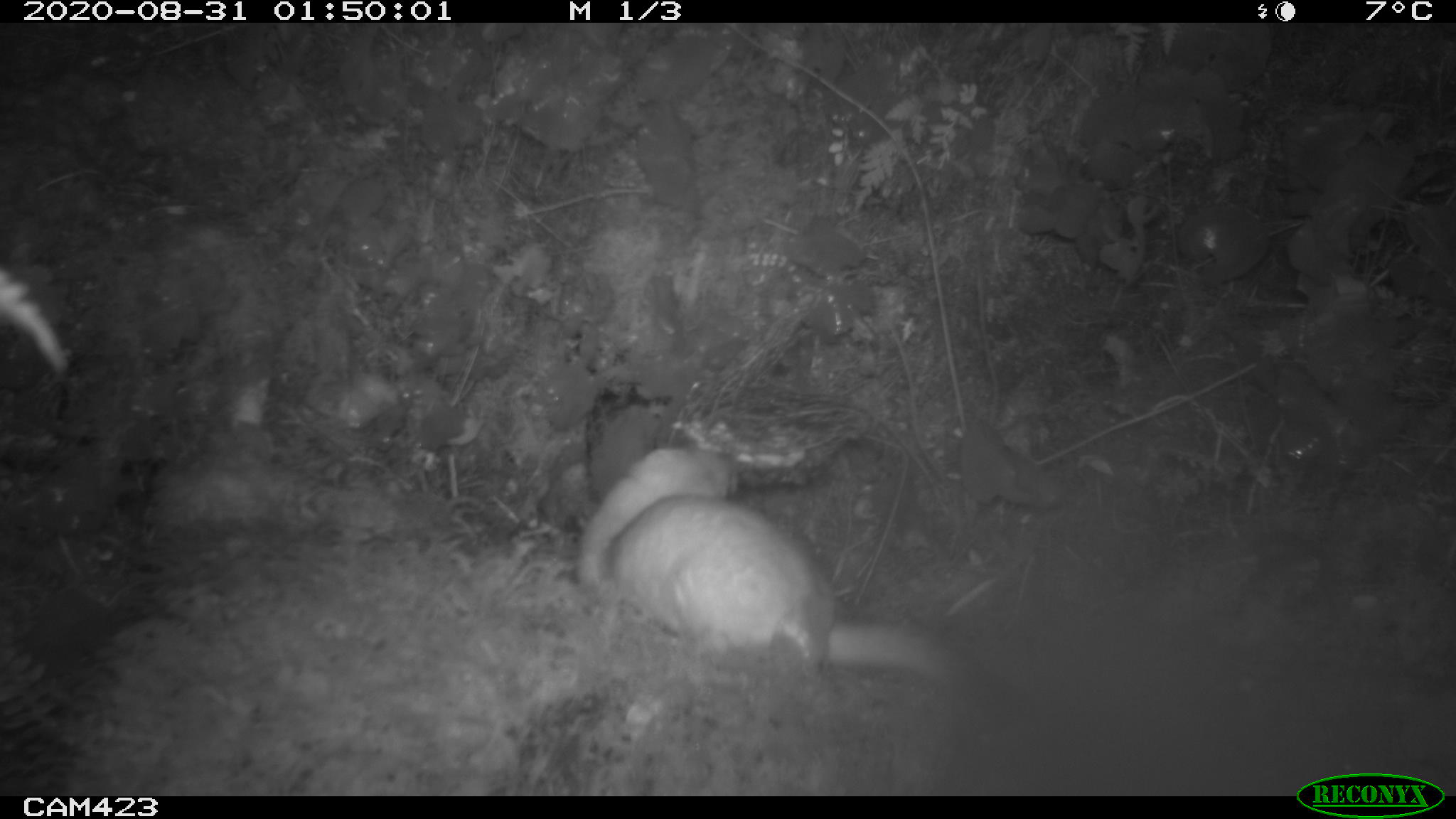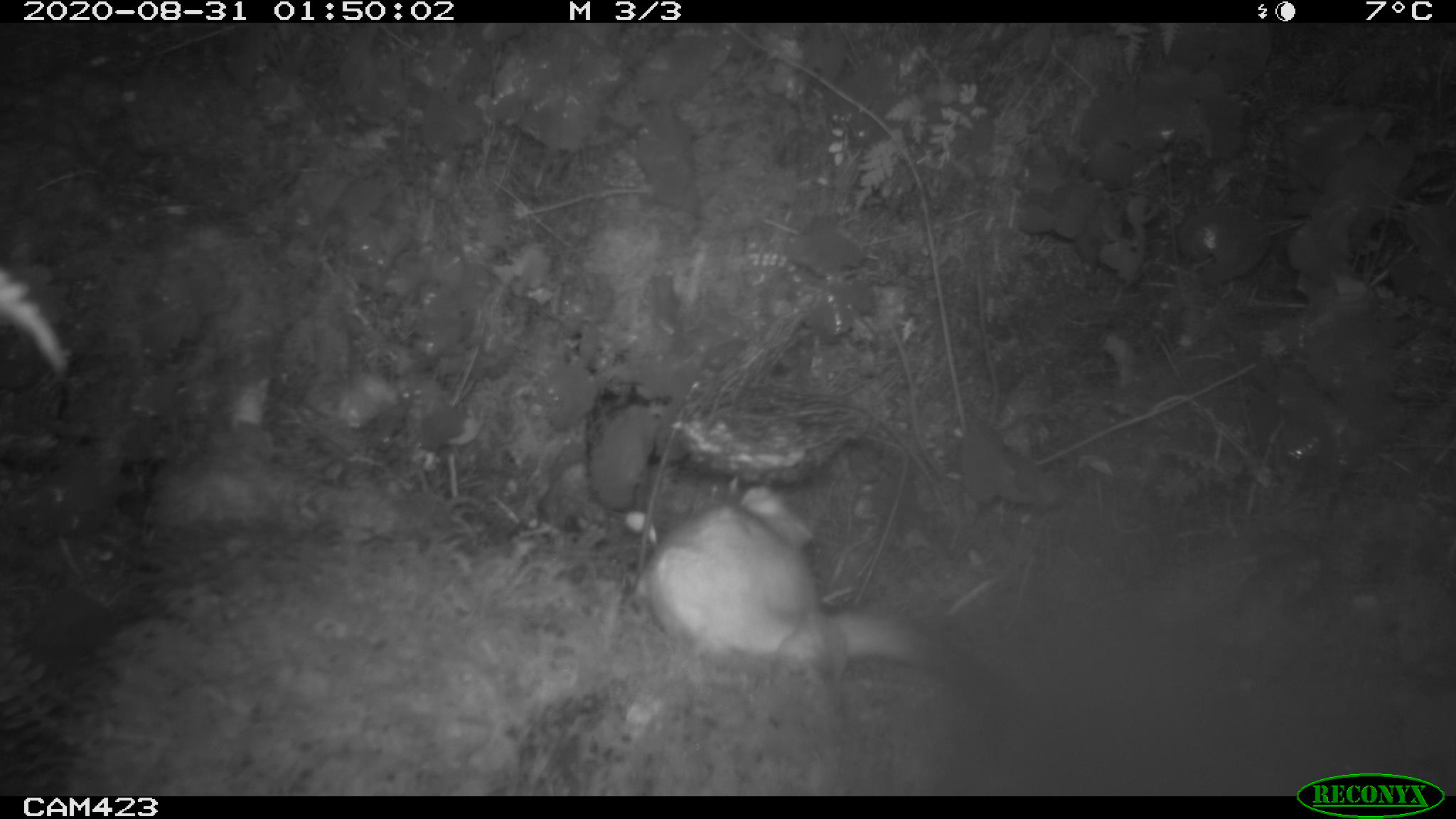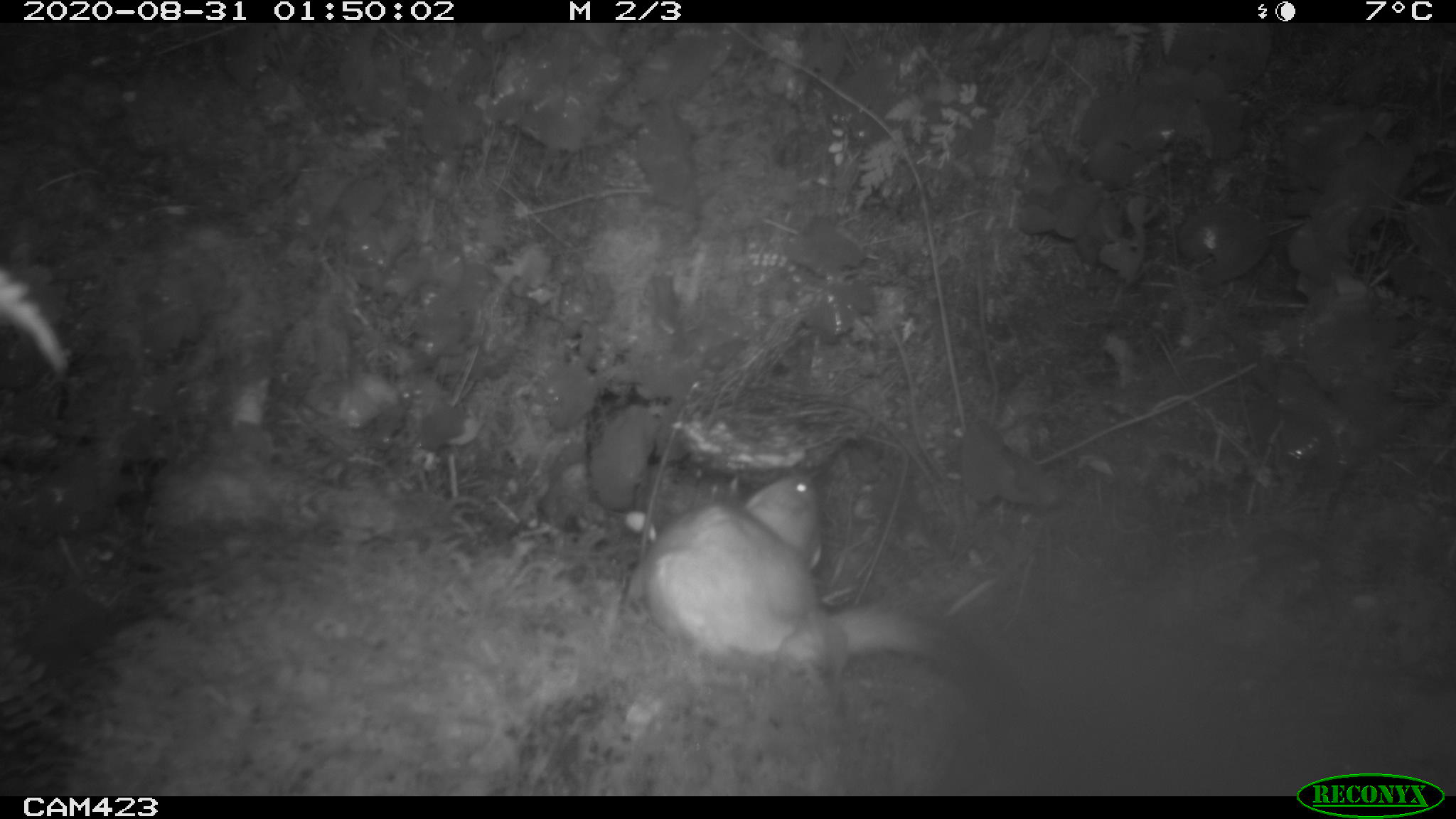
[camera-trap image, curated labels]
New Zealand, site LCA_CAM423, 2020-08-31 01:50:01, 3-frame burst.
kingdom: Animalia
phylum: Chordata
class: Mammalia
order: Carnivora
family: Mustelidae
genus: Mustela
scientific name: Mustela erminea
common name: stoat